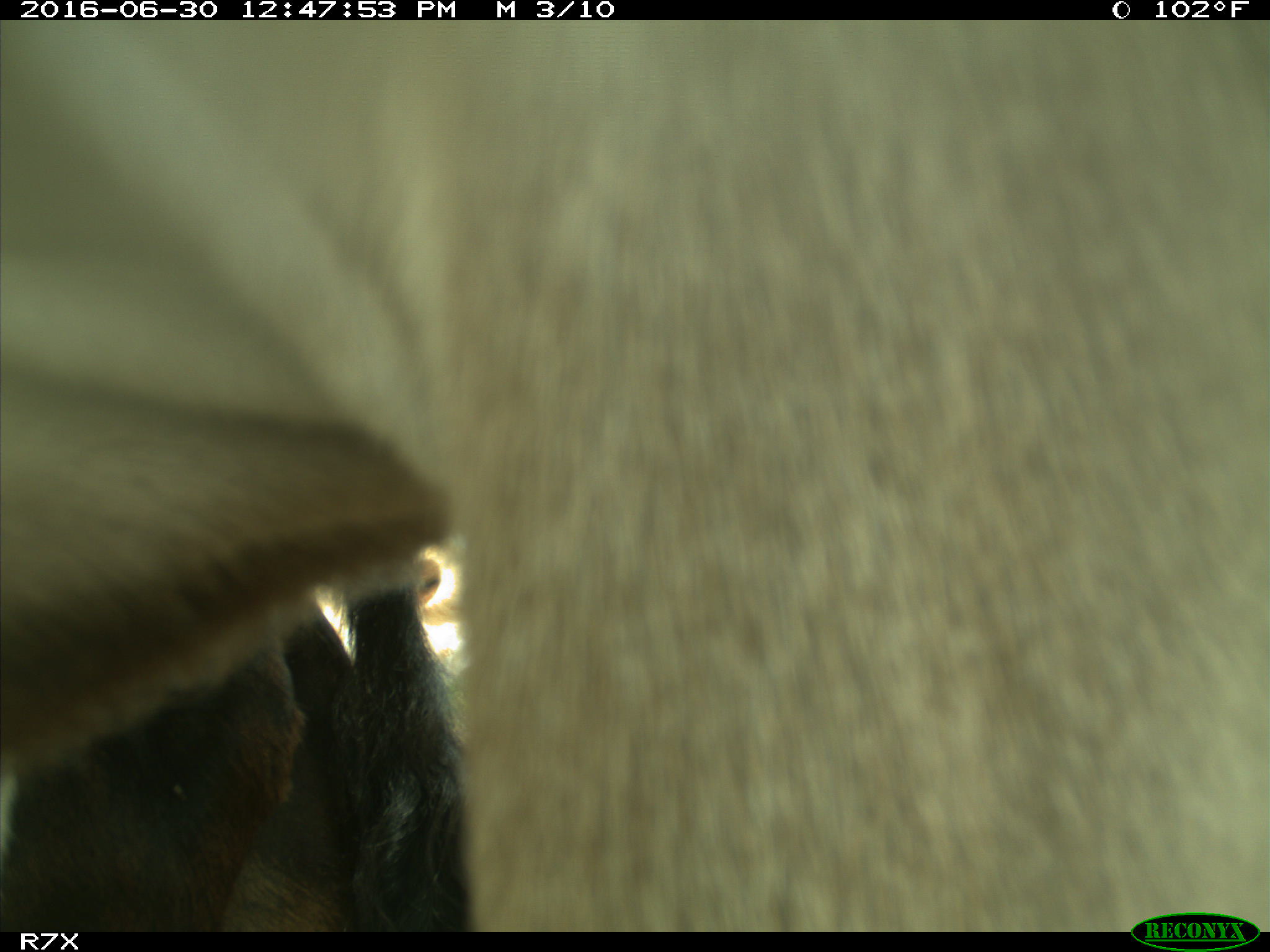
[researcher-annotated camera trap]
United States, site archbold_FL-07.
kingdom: Animalia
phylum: Chordata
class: Mammalia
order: Artiodactyla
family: Bovidae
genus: Bos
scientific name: Bos taurus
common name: domestic cow